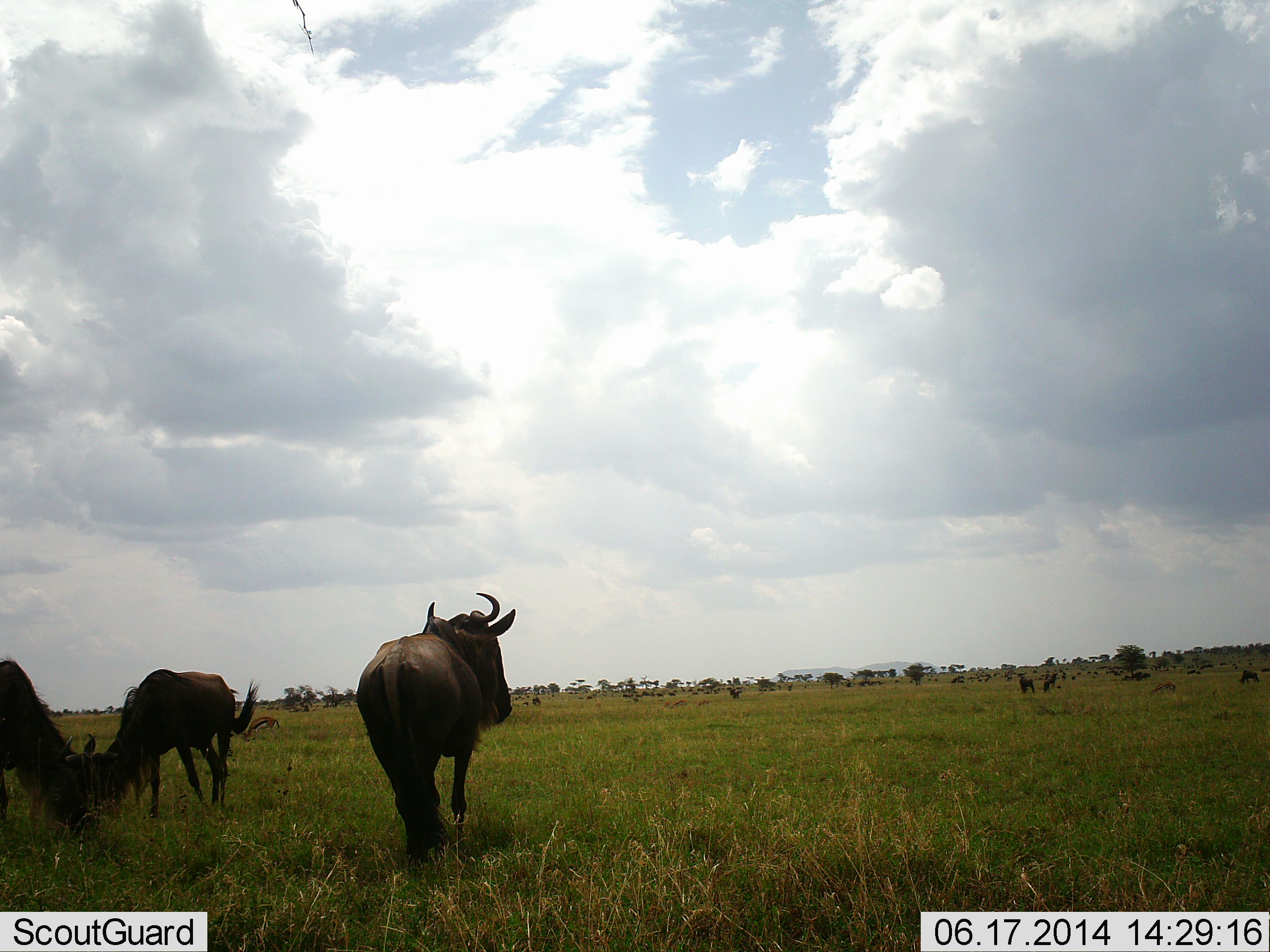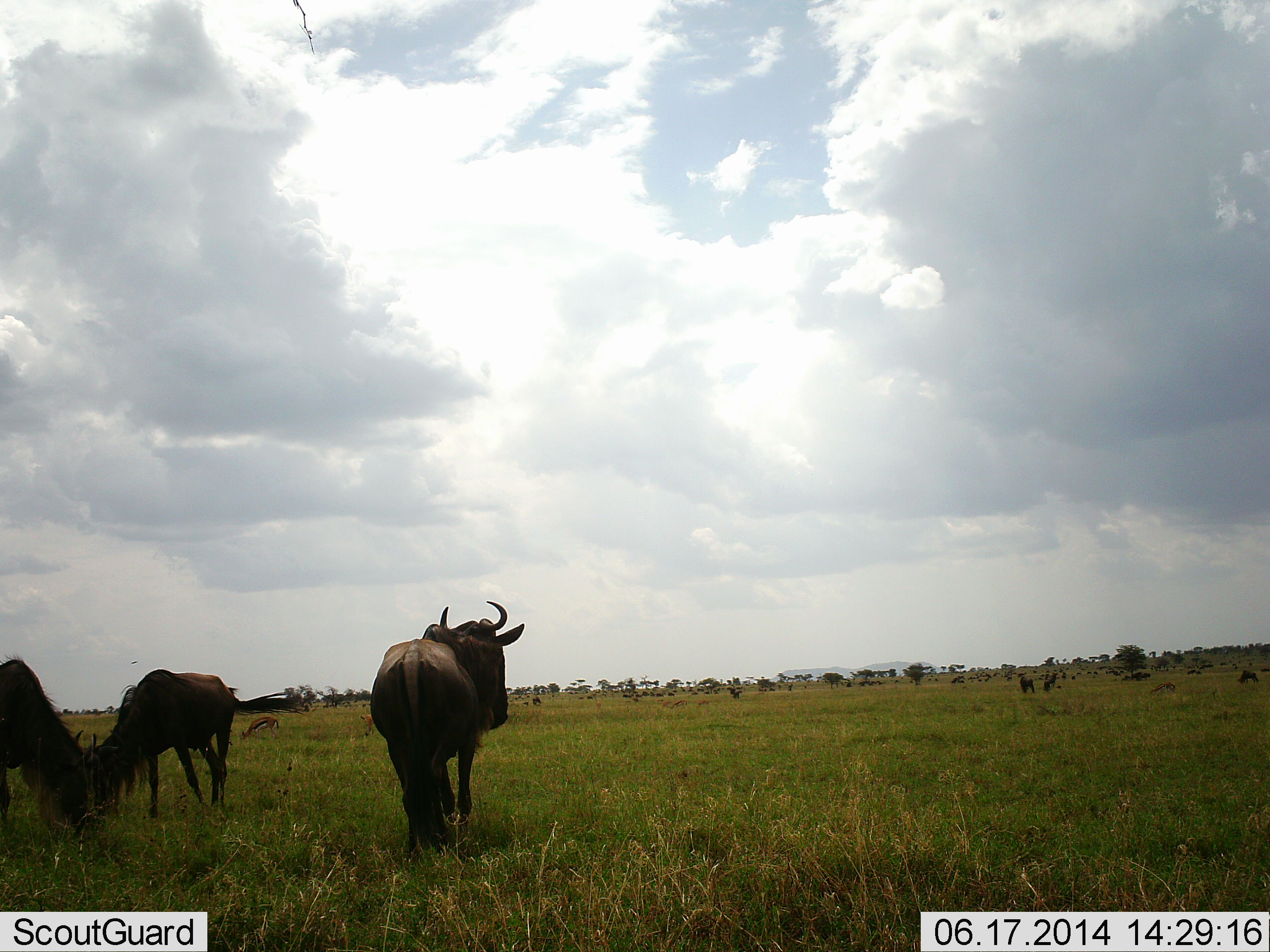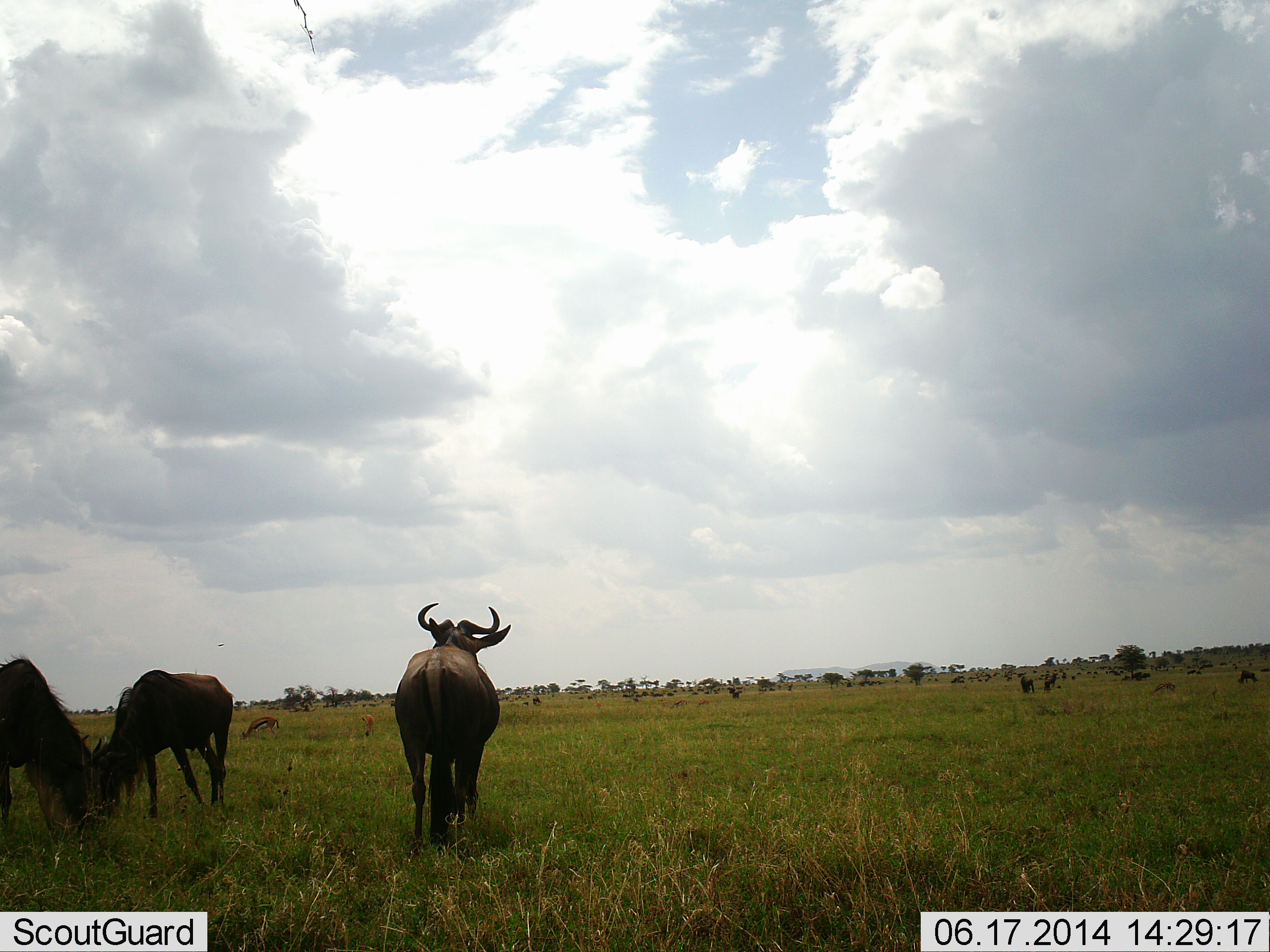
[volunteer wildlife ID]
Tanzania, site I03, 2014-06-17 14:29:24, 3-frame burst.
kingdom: Animalia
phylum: Chordata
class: Mammalia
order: Artiodactyla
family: Bovidae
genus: Eudorcas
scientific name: Eudorcas thomsonii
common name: thomson's gazelle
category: gazellethomsons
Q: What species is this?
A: Gazellethomsons (thomson's gazelle) (Eudorcas thomsonii).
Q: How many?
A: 3.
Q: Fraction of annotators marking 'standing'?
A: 40%.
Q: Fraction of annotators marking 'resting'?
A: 0%.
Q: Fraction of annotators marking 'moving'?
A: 0%.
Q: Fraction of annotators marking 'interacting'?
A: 0%.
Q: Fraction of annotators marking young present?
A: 0%.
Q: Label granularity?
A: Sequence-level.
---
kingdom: Animalia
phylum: Chordata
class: Mammalia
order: Artiodactyla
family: Bovidae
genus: Connochaetes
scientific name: Connochaetes taurinus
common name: blue wildebeest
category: wildebeest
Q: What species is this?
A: Wildebeest (blue wildebeest) (Connochaetes taurinus).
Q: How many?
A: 11-50.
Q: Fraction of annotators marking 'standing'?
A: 80%.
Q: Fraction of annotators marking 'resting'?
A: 0%.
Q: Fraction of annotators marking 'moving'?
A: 40%.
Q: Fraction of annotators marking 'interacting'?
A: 0%.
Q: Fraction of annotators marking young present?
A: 0%.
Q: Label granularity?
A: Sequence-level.